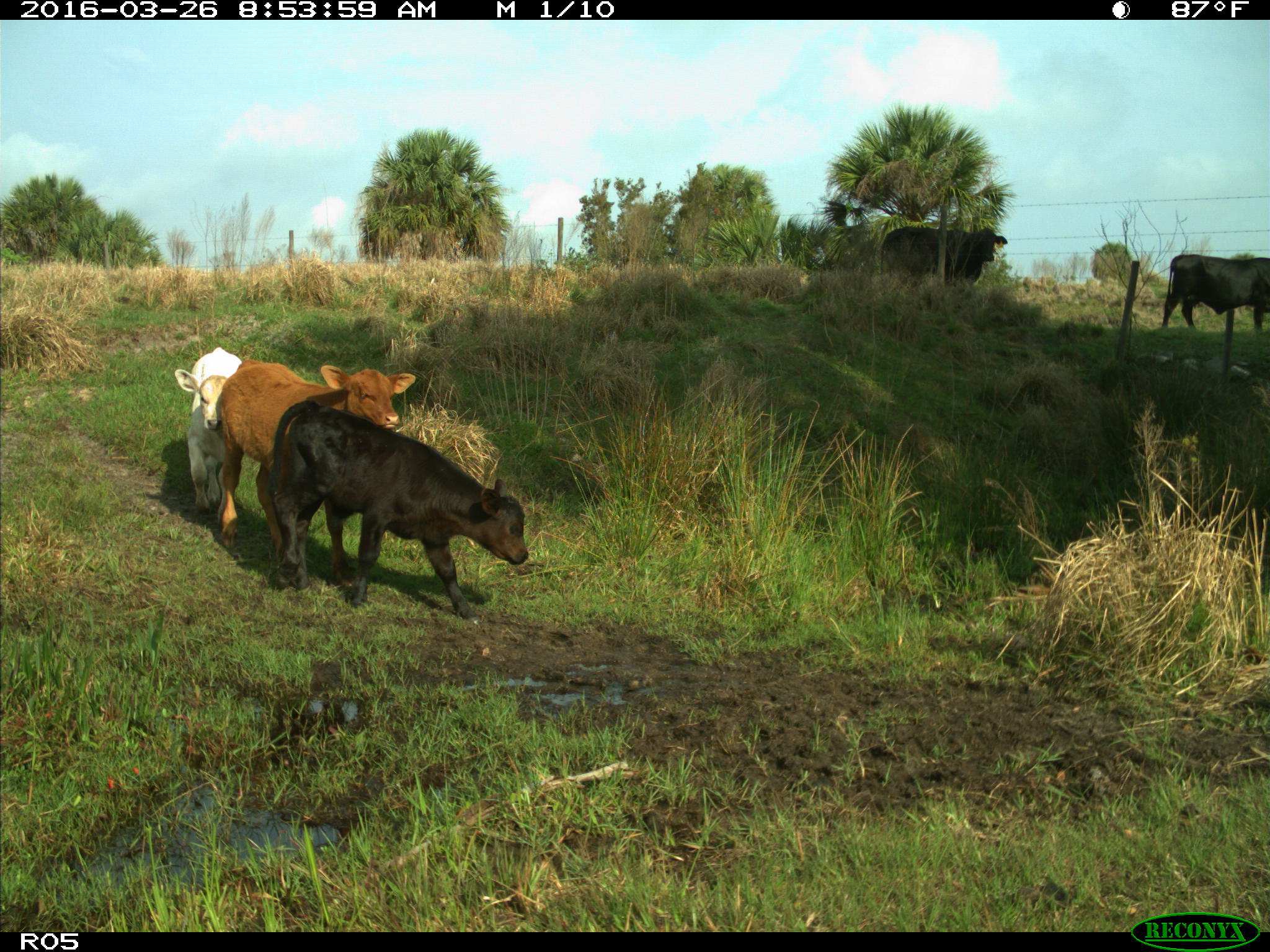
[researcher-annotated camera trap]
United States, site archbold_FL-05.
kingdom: Animalia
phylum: Chordata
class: Mammalia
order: Artiodactyla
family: Bovidae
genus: Bos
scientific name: Bos taurus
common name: domestic cow